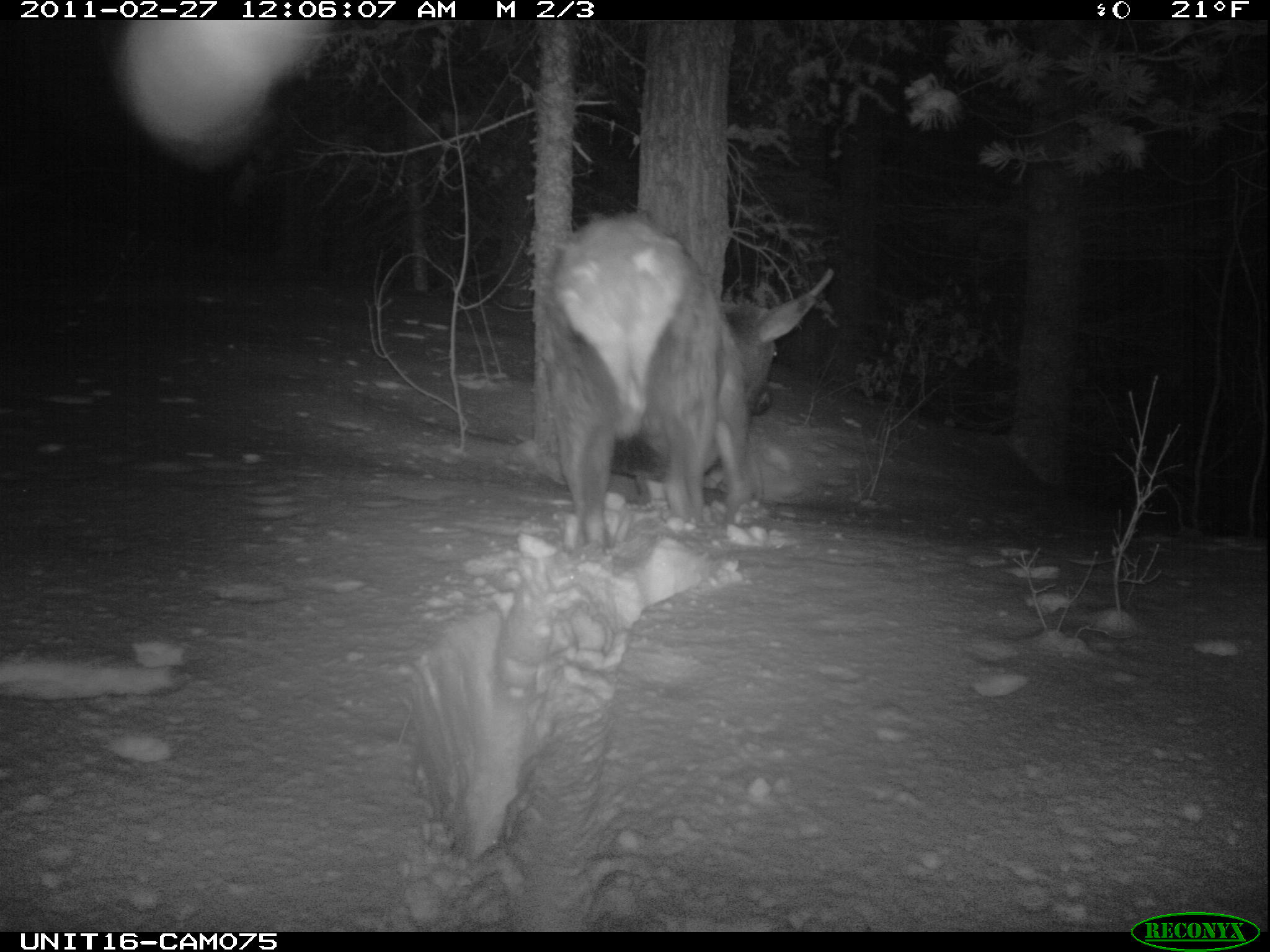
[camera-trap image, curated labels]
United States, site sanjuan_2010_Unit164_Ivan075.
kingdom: Animalia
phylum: Chordata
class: Mammalia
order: Artiodactyla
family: Cervidae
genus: Cervus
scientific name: Cervus elaphus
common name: red deer